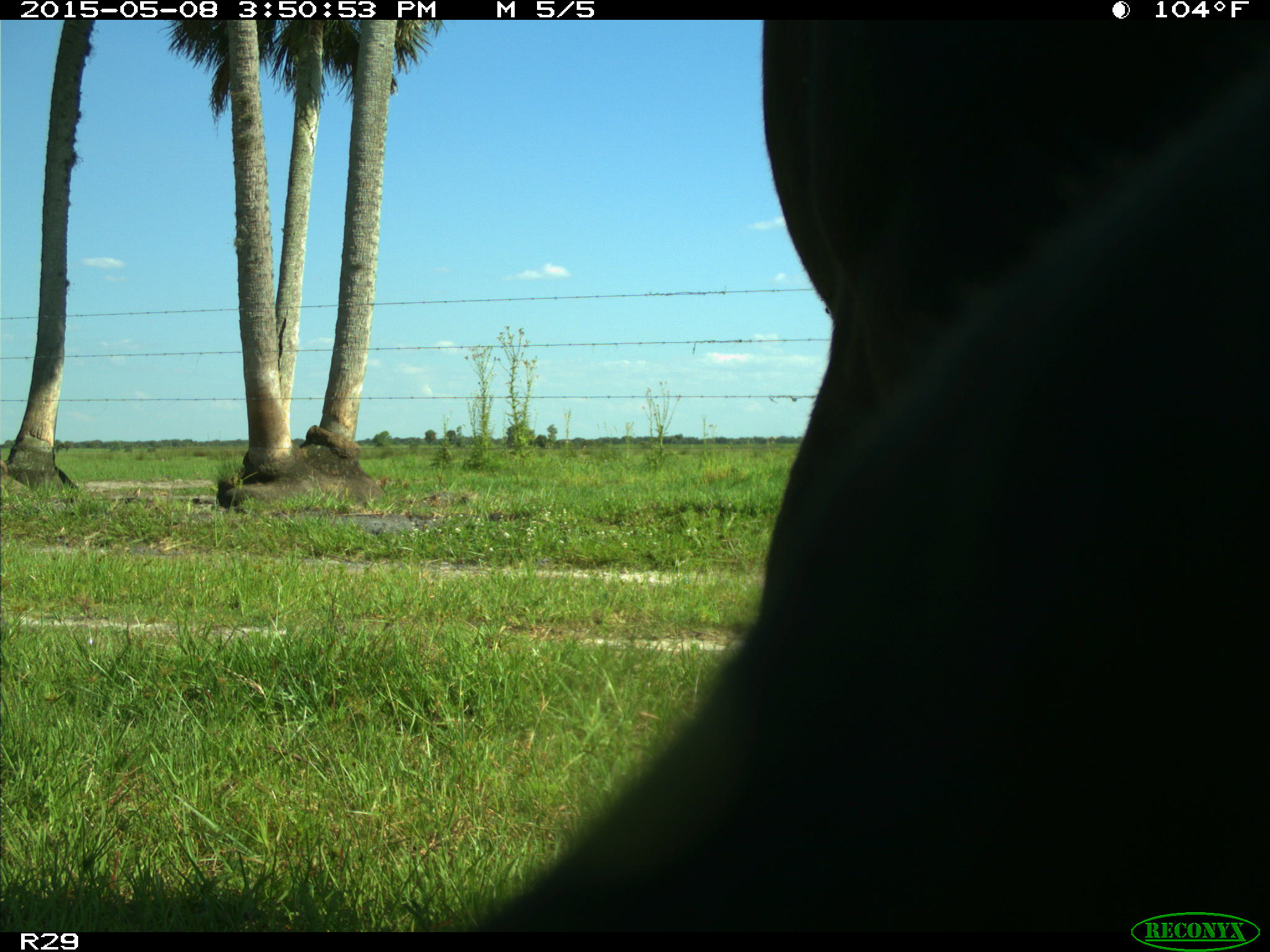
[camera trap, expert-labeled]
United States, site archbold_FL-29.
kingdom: Animalia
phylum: Chordata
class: Mammalia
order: Artiodactyla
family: Bovidae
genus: Bos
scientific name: Bos taurus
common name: domestic cow